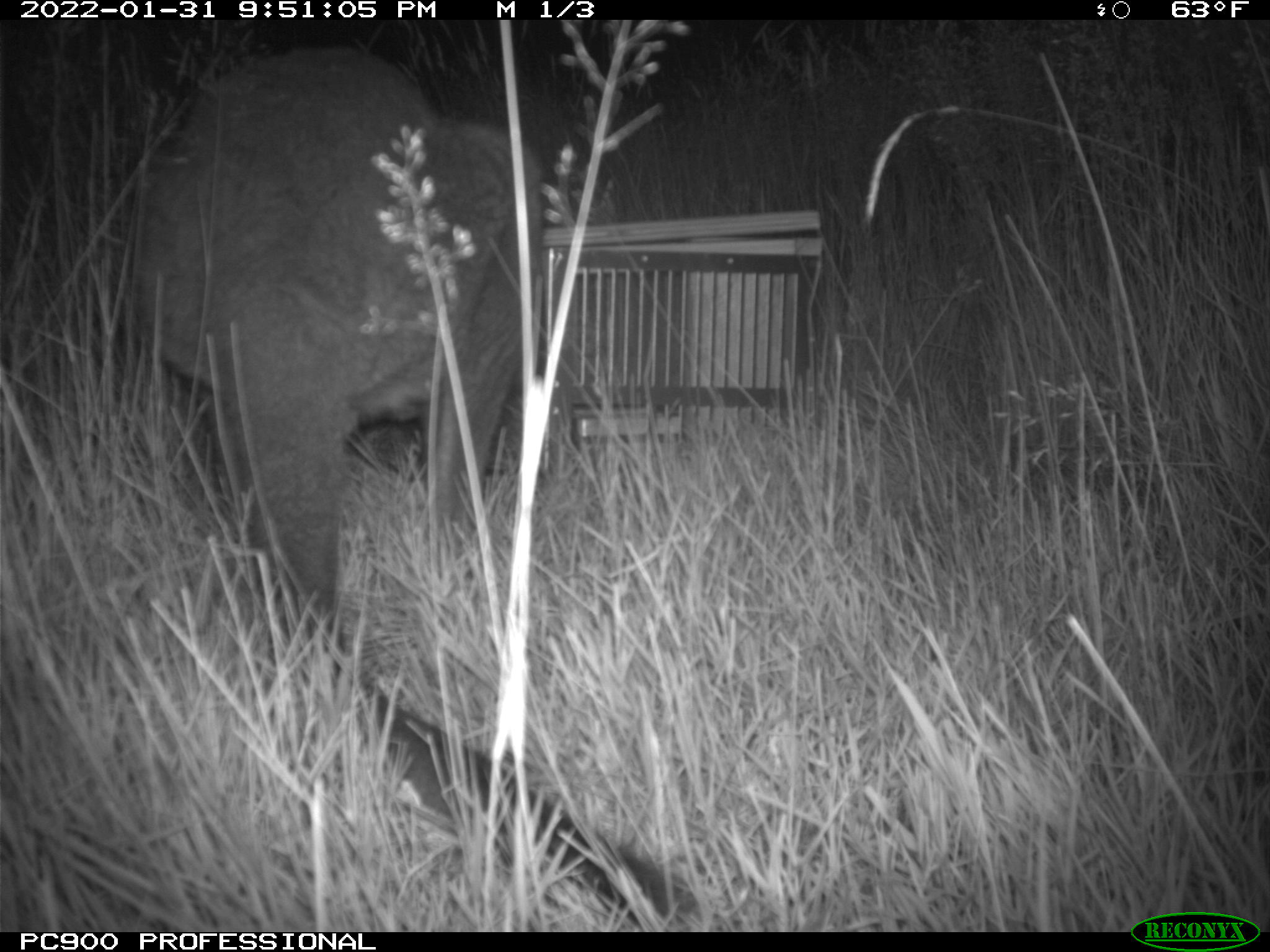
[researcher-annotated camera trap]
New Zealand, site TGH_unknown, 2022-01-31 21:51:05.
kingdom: Animalia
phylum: Chordata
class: Mammalia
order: Diprotodontia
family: Macropodidae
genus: Notamacropus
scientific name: Notamacropus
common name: wallaby